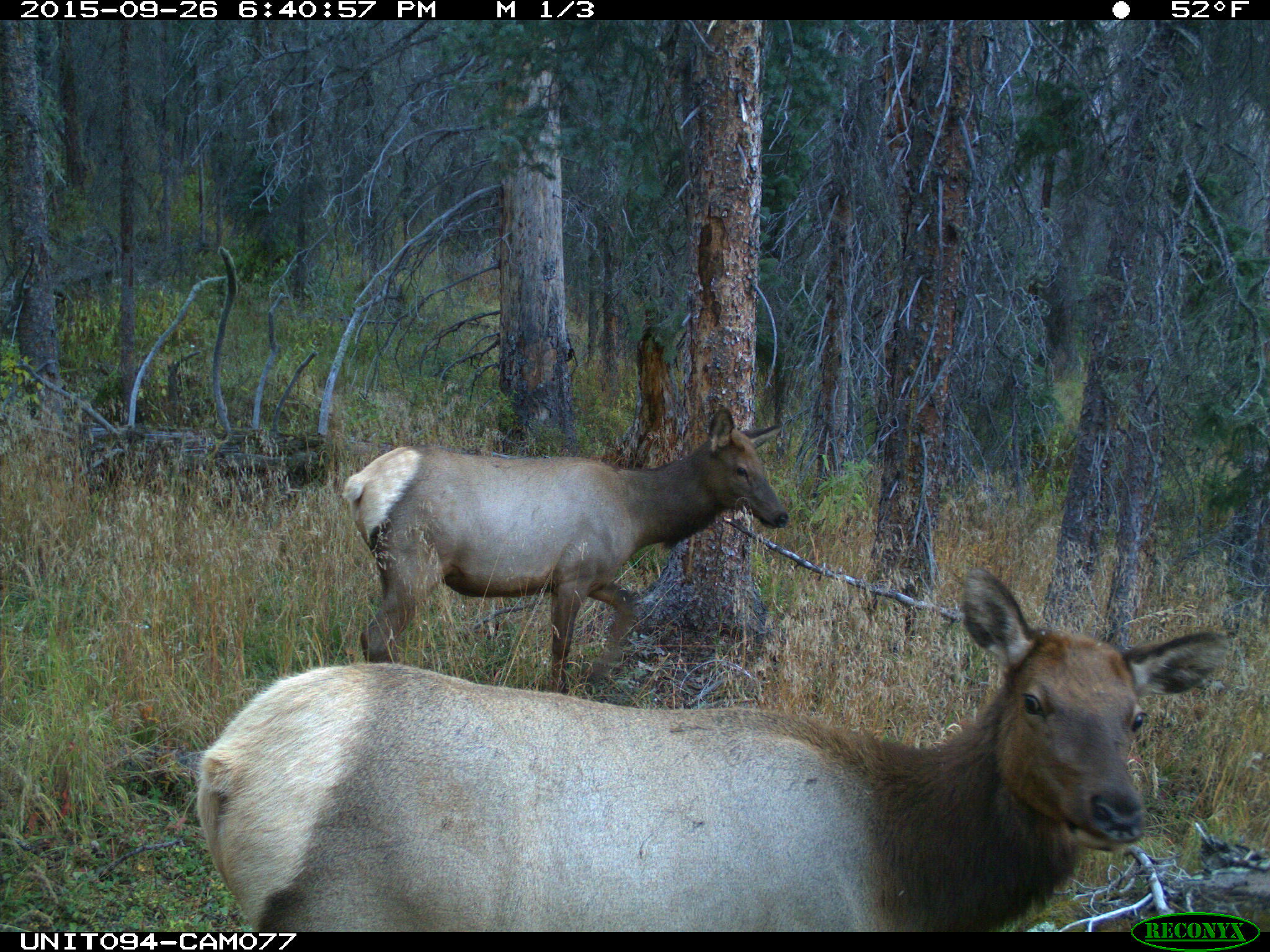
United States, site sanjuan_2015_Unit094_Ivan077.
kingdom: Animalia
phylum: Chordata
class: Mammalia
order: Artiodactyla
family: Cervidae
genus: Cervus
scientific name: Cervus elaphus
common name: red deer